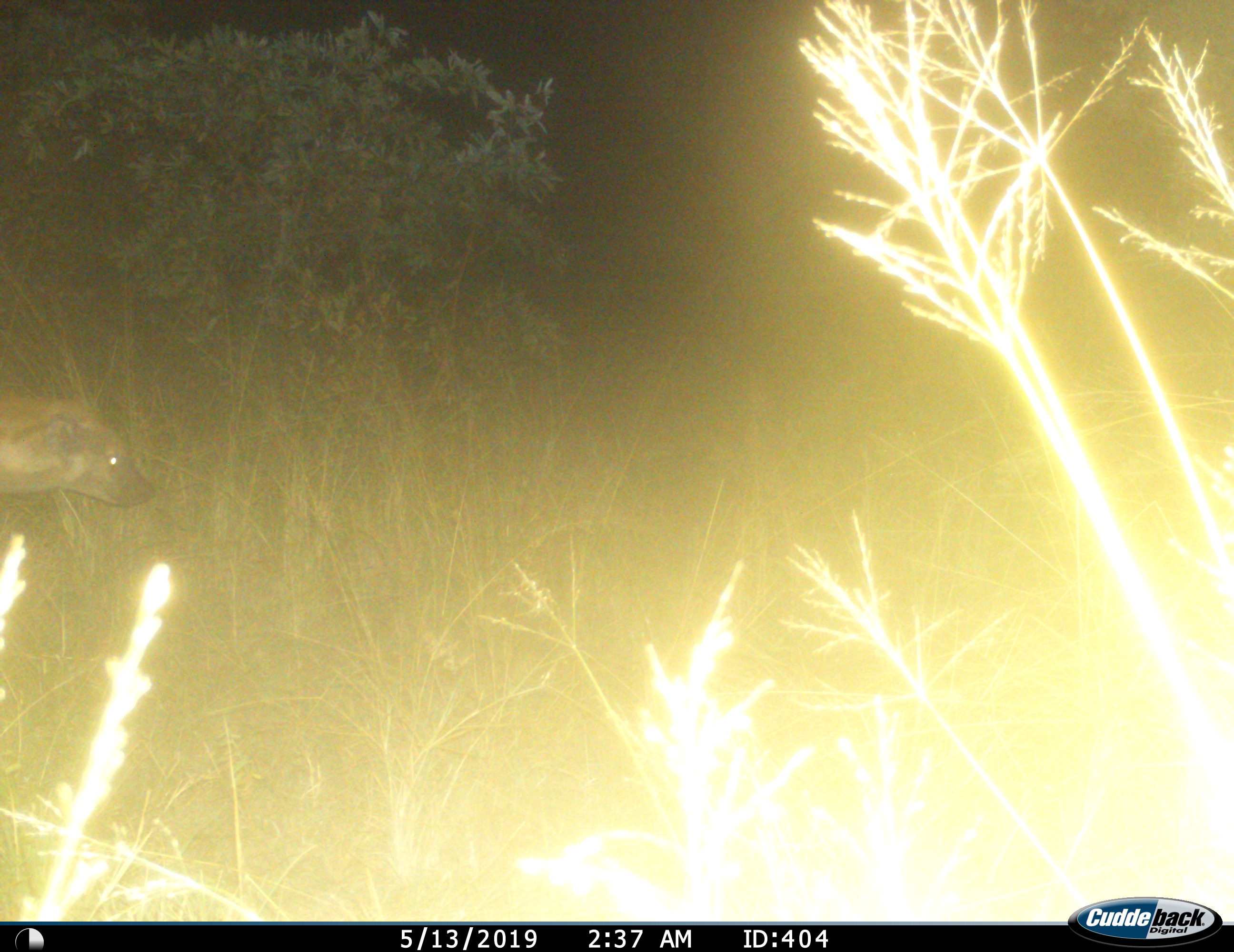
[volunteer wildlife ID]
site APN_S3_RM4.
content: unidentified animal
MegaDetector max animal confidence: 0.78